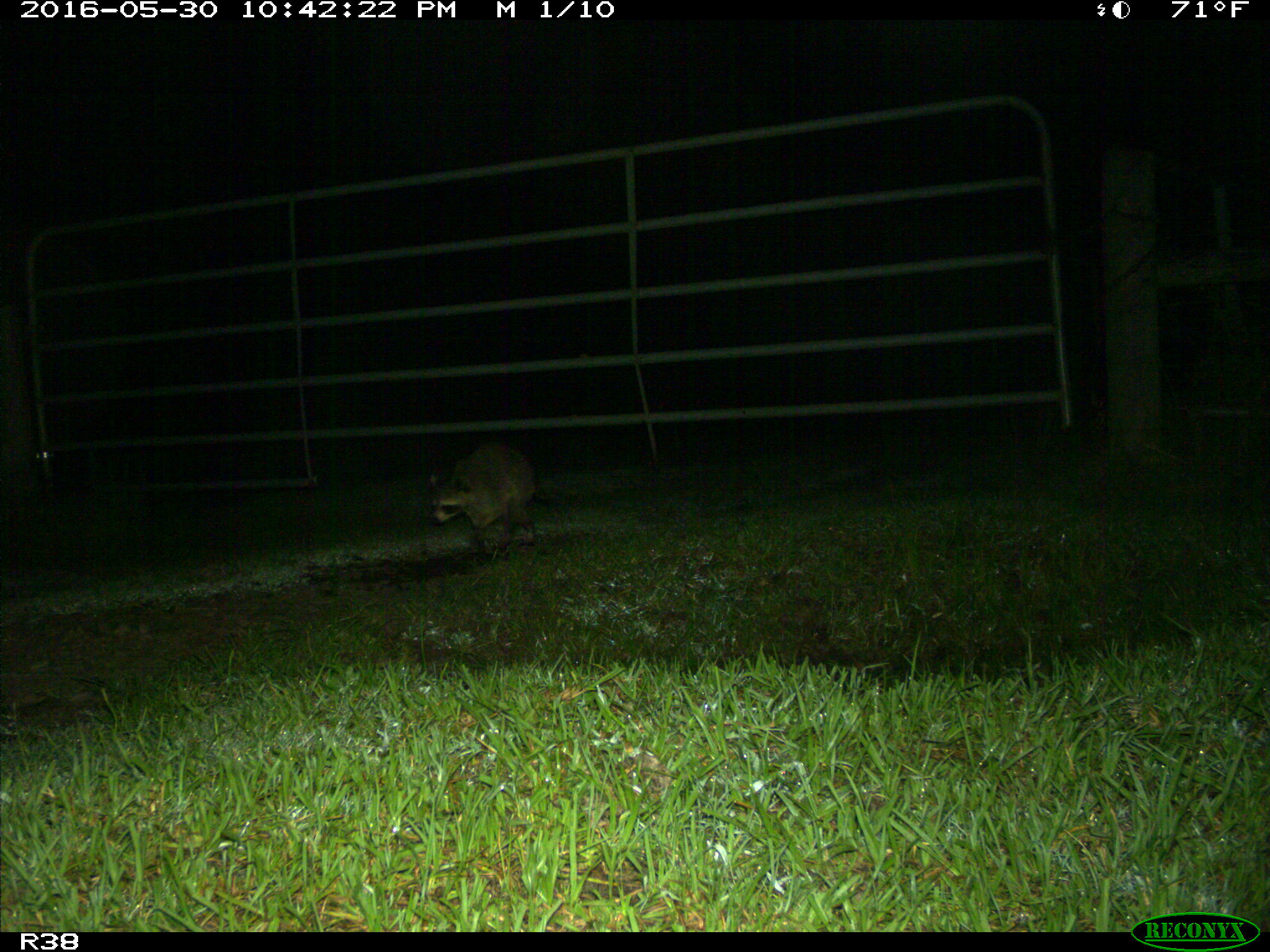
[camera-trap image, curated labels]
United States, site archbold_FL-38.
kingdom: Animalia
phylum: Chordata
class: Mammalia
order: Carnivora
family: Procyonidae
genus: Procyon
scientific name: Procyon lotor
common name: common raccoon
Procyon lotor (common raccoon).